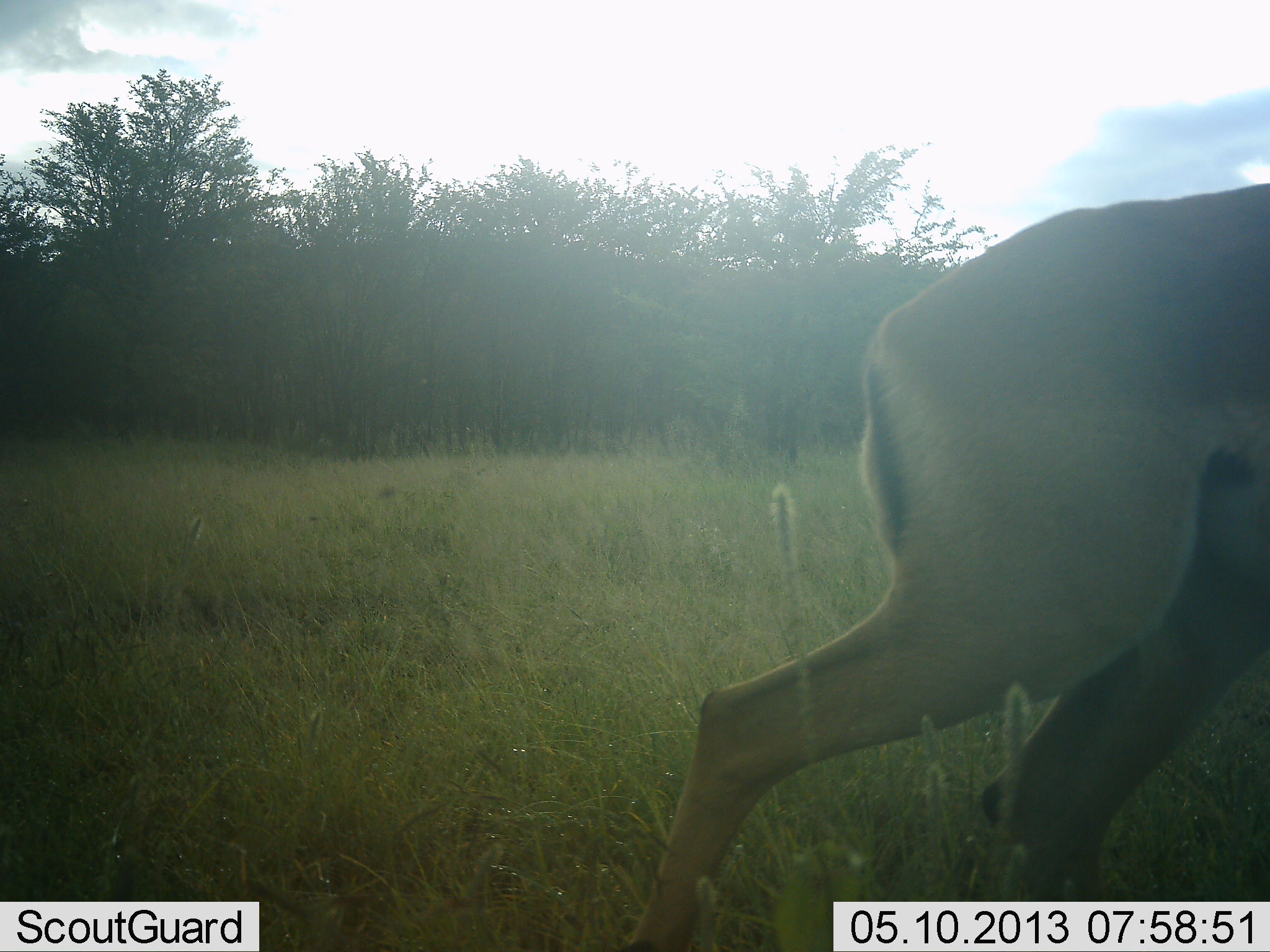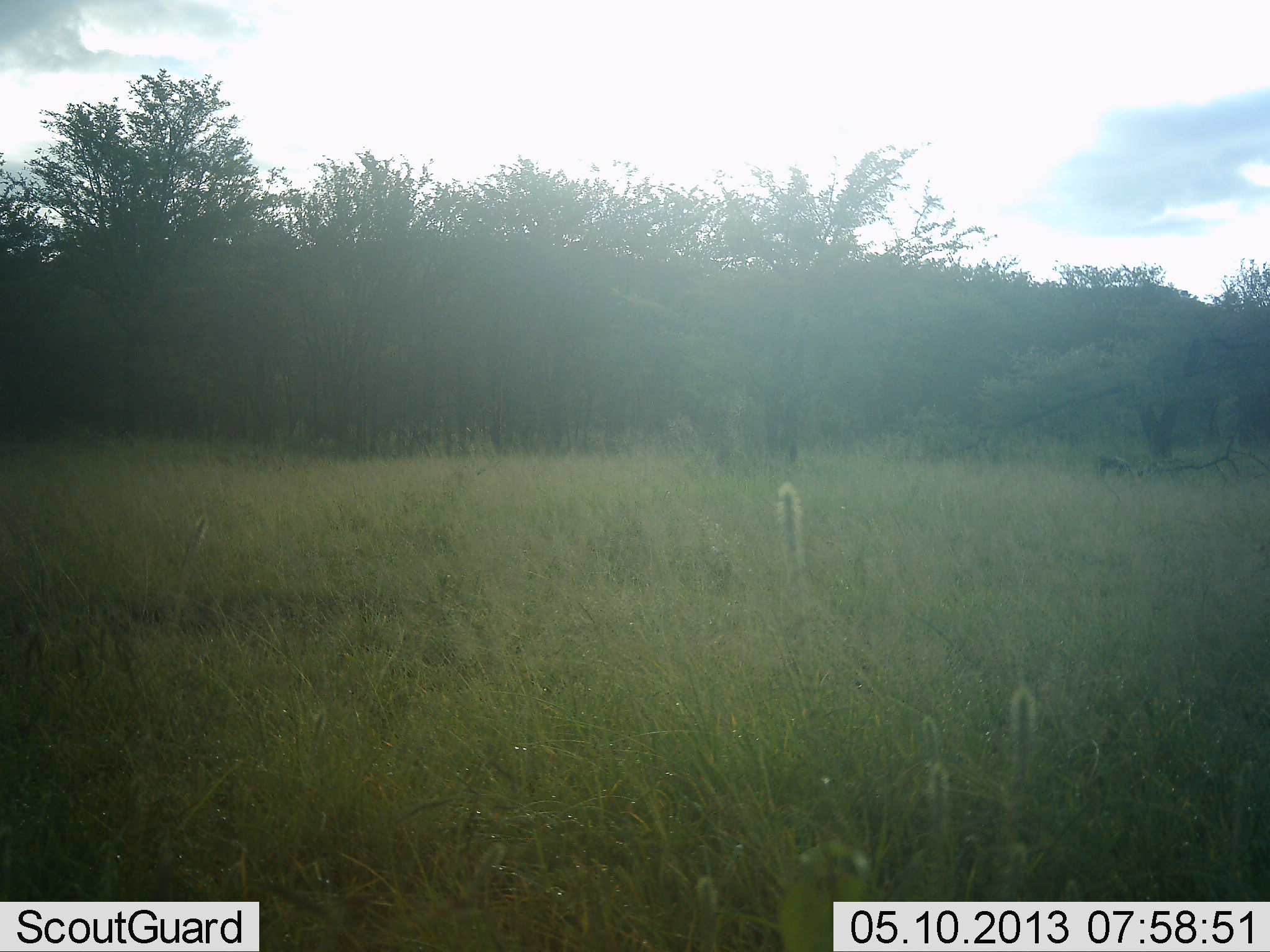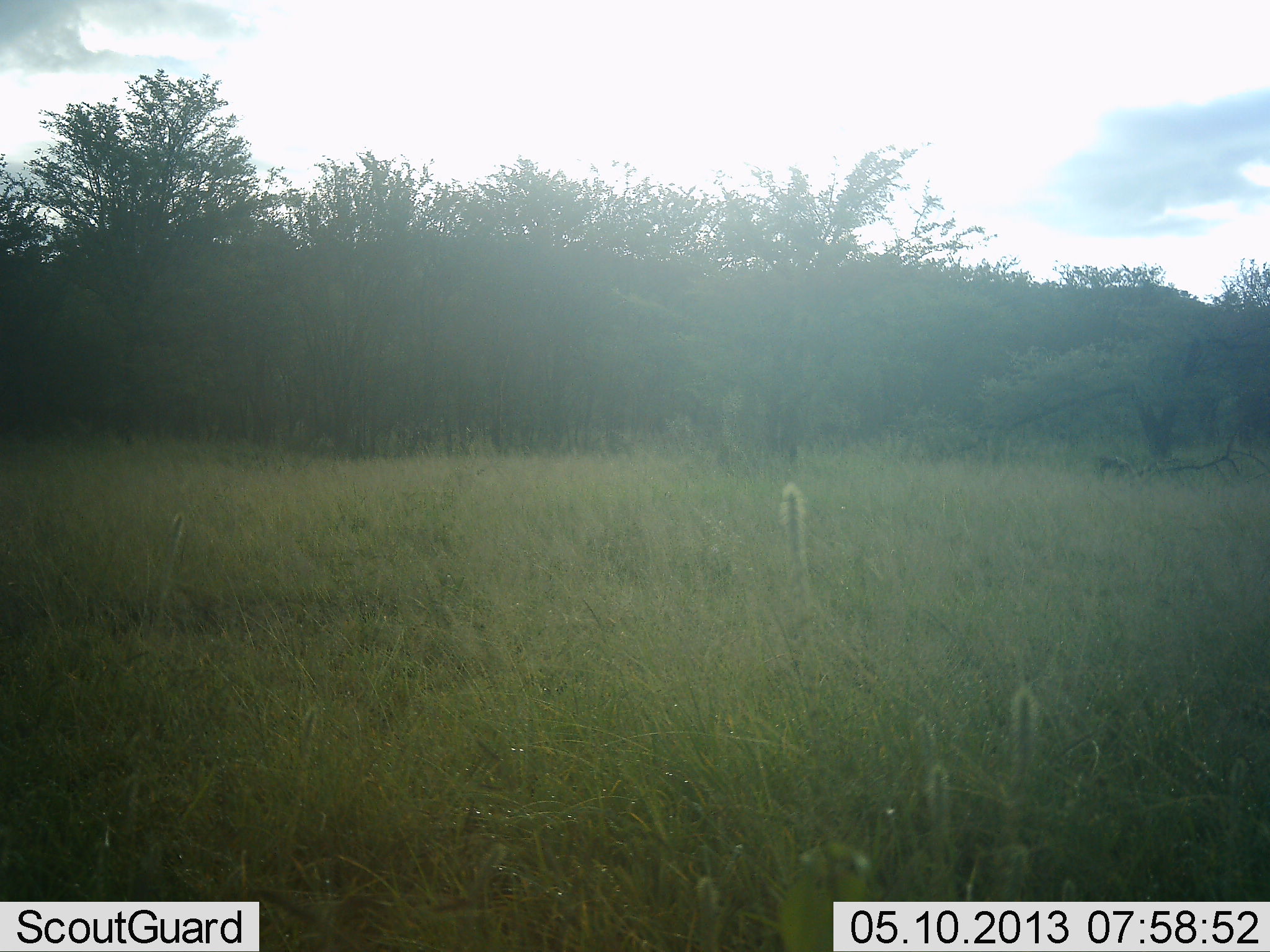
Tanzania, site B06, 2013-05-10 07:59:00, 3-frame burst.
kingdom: Animalia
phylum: Chordata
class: Mammalia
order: Artiodactyla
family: Bovidae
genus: Aepyceros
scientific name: Aepyceros melampus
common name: impala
Impala (Aepyceros melampus), count 1. Behavior (volunteer vote fractions): standing 0%, resting 0%, moving 100%, interacting 0%. Young present (vote fraction): 0%. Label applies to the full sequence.